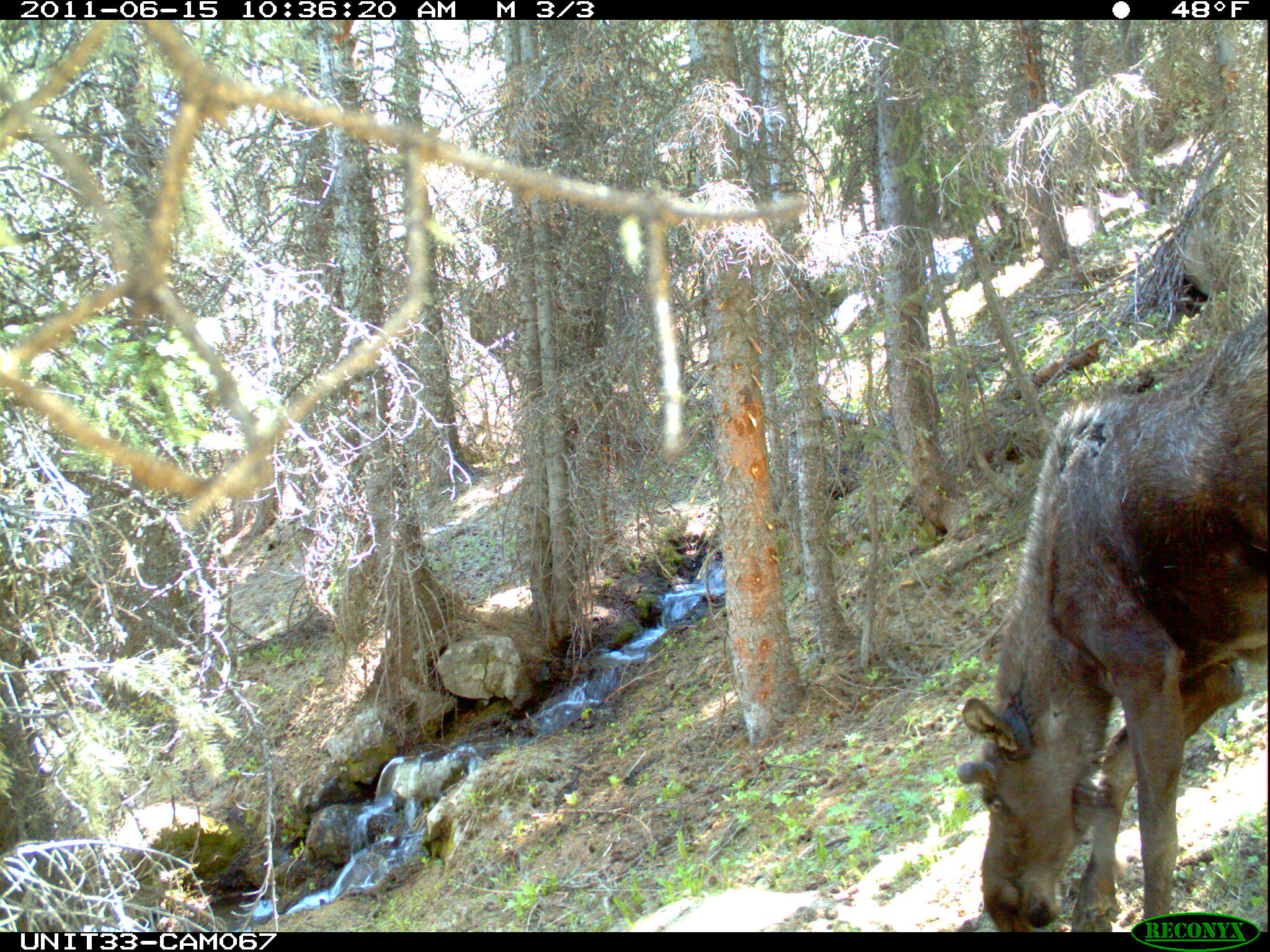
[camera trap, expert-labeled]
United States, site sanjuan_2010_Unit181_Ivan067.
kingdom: Animalia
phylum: Chordata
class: Mammalia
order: Artiodactyla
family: Cervidae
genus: Alces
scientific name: Alces alces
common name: moose